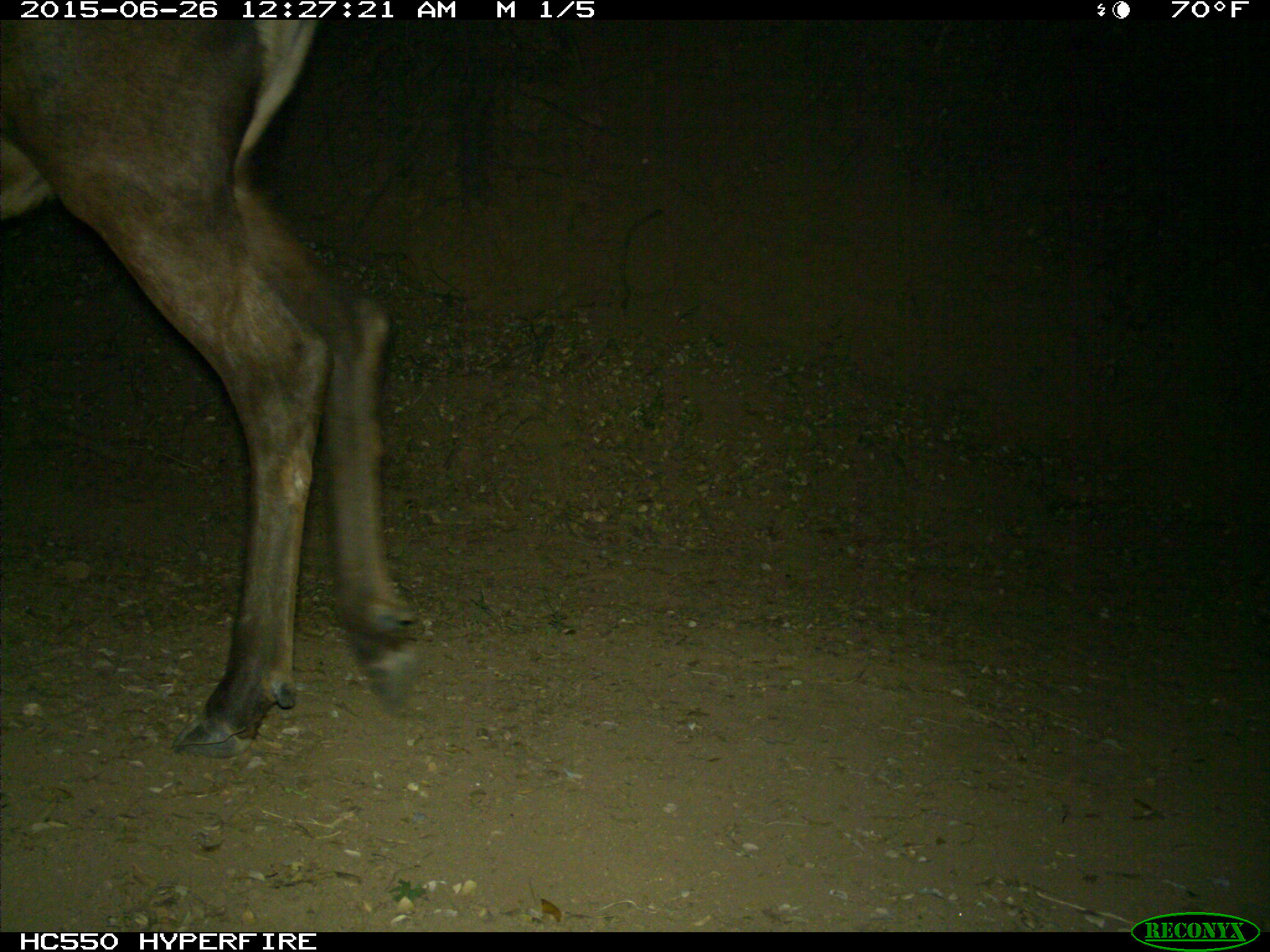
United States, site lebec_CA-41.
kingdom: Animalia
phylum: Chordata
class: Mammalia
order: Artiodactyla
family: Cervidae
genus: Cervus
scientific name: Cervus canadensis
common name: elk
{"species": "Cervus canadensis (elk)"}